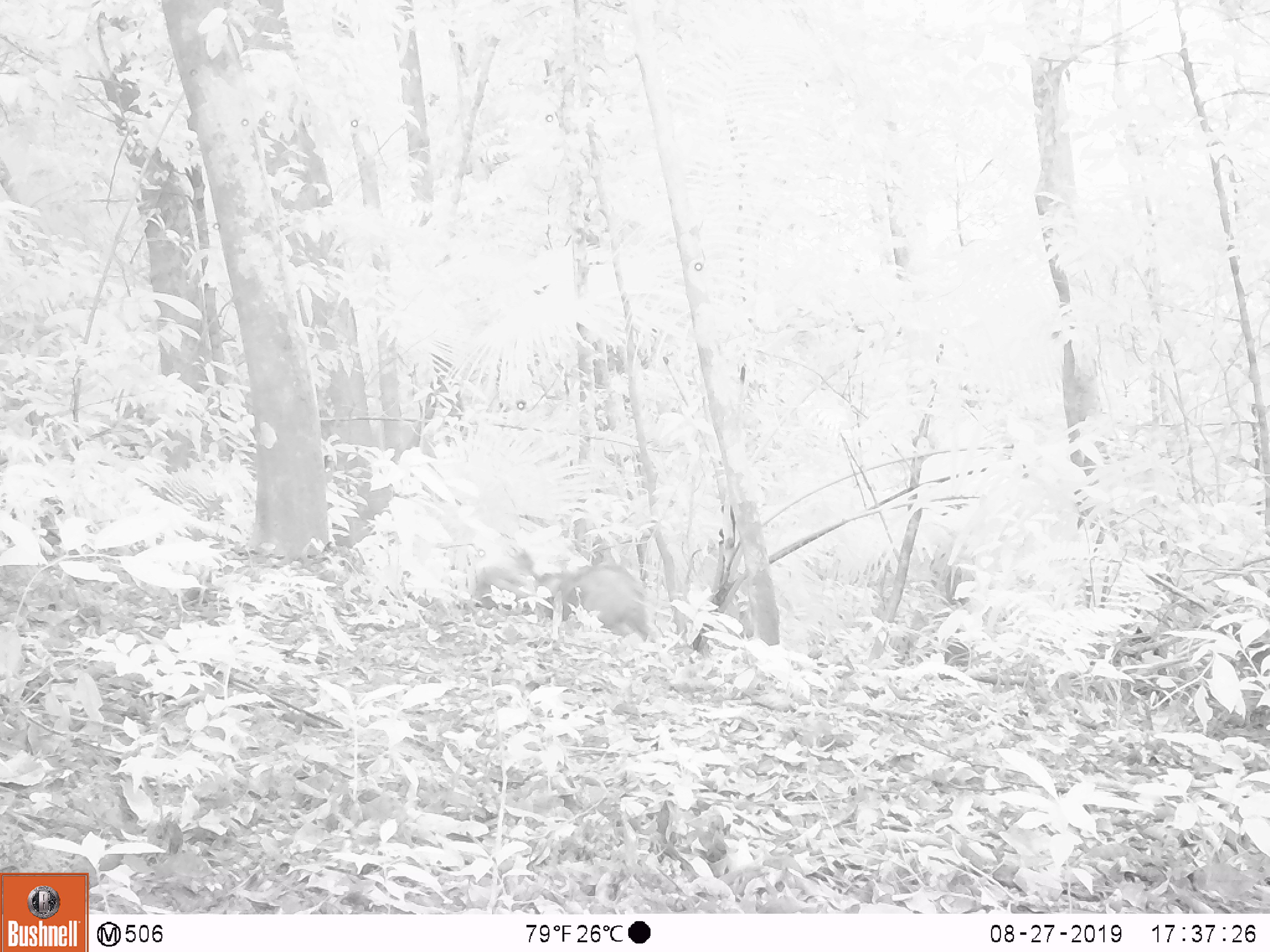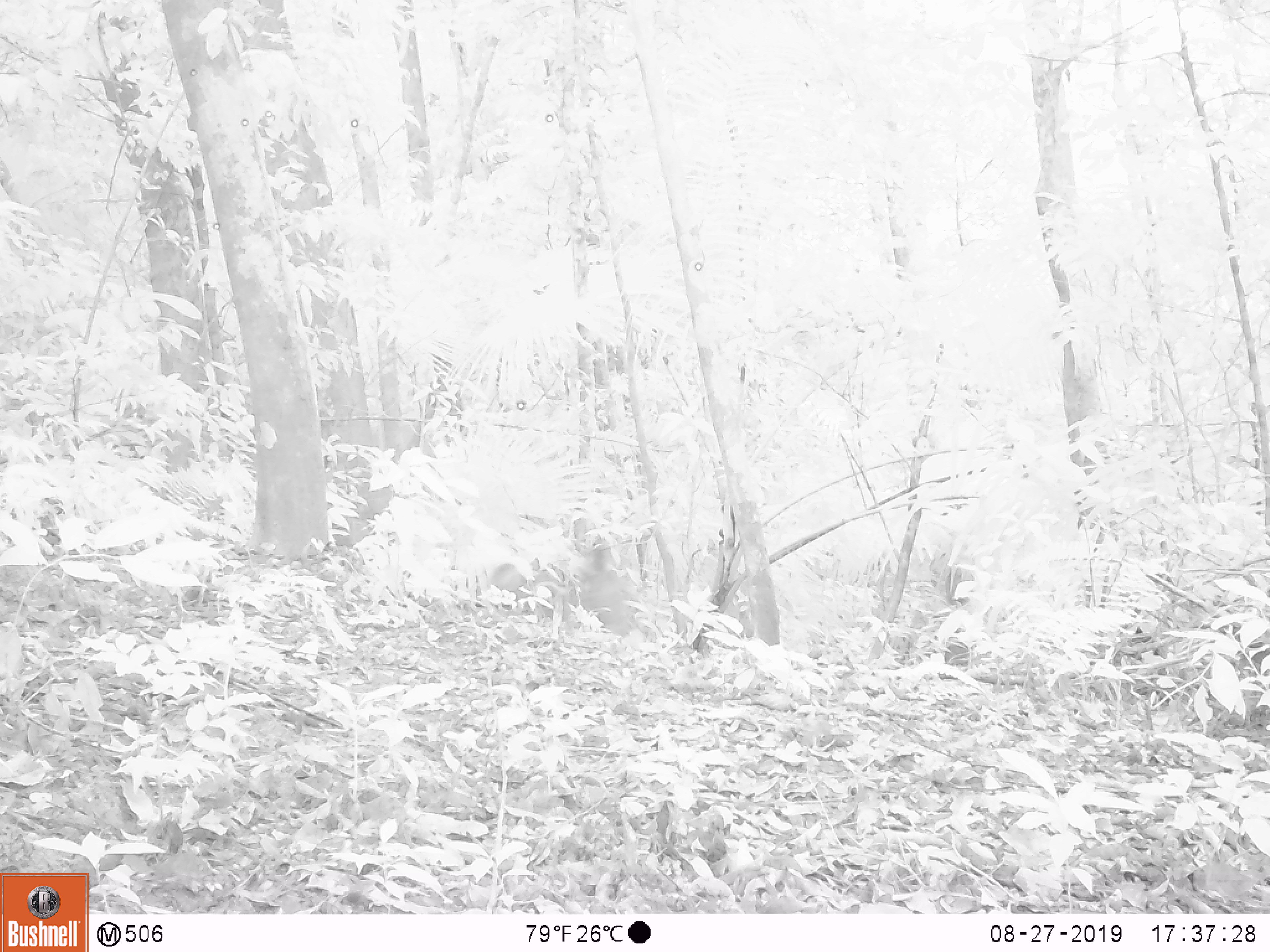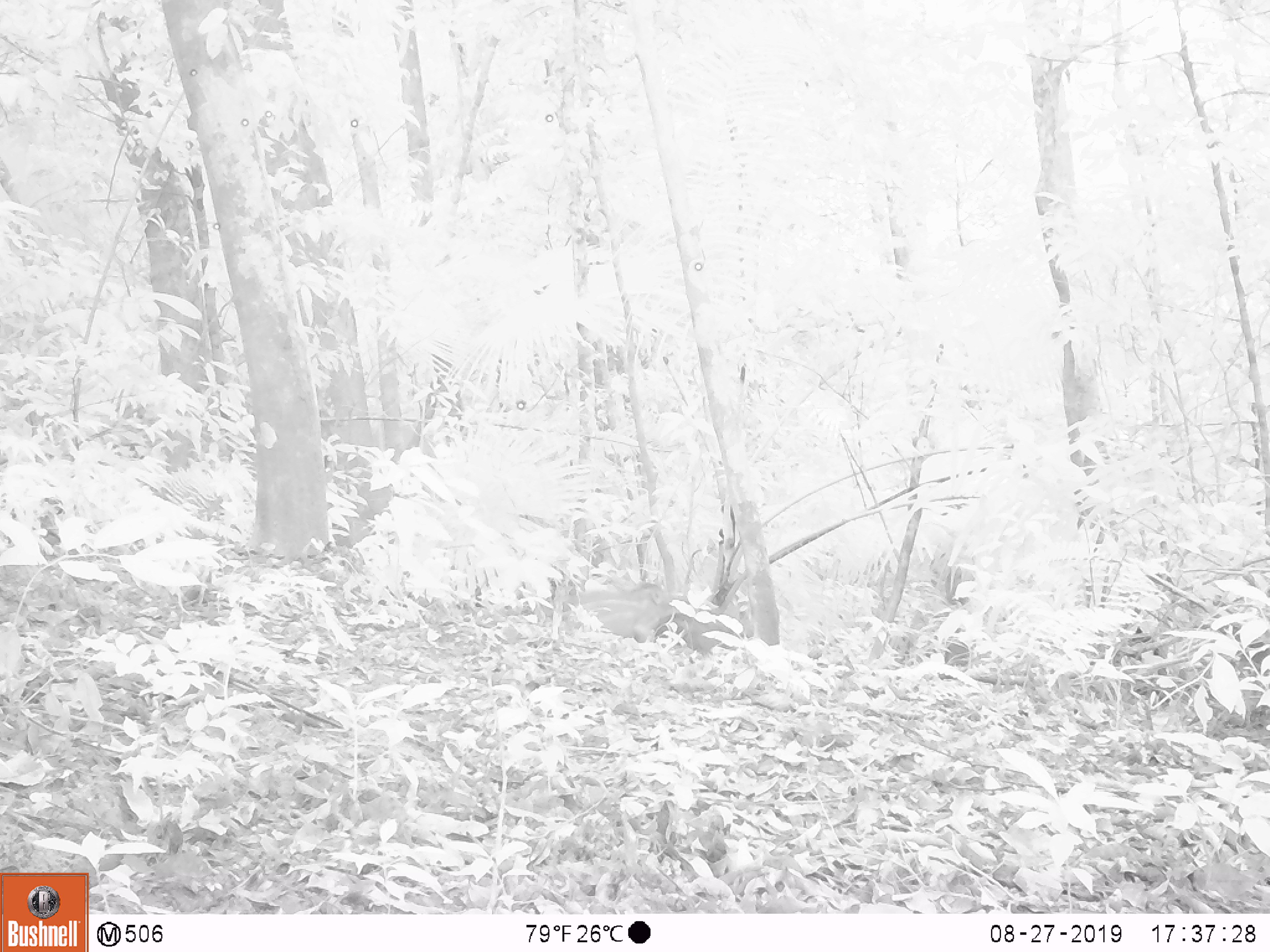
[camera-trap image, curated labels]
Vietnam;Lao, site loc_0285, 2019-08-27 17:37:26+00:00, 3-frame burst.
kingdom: Animalia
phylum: Chordata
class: Mammalia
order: Artiodactyla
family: Suidae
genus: Sus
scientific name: Sus scrofa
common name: eurasian wild pig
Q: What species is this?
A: Eurasian wild pig (Sus scrofa).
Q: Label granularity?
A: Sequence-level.